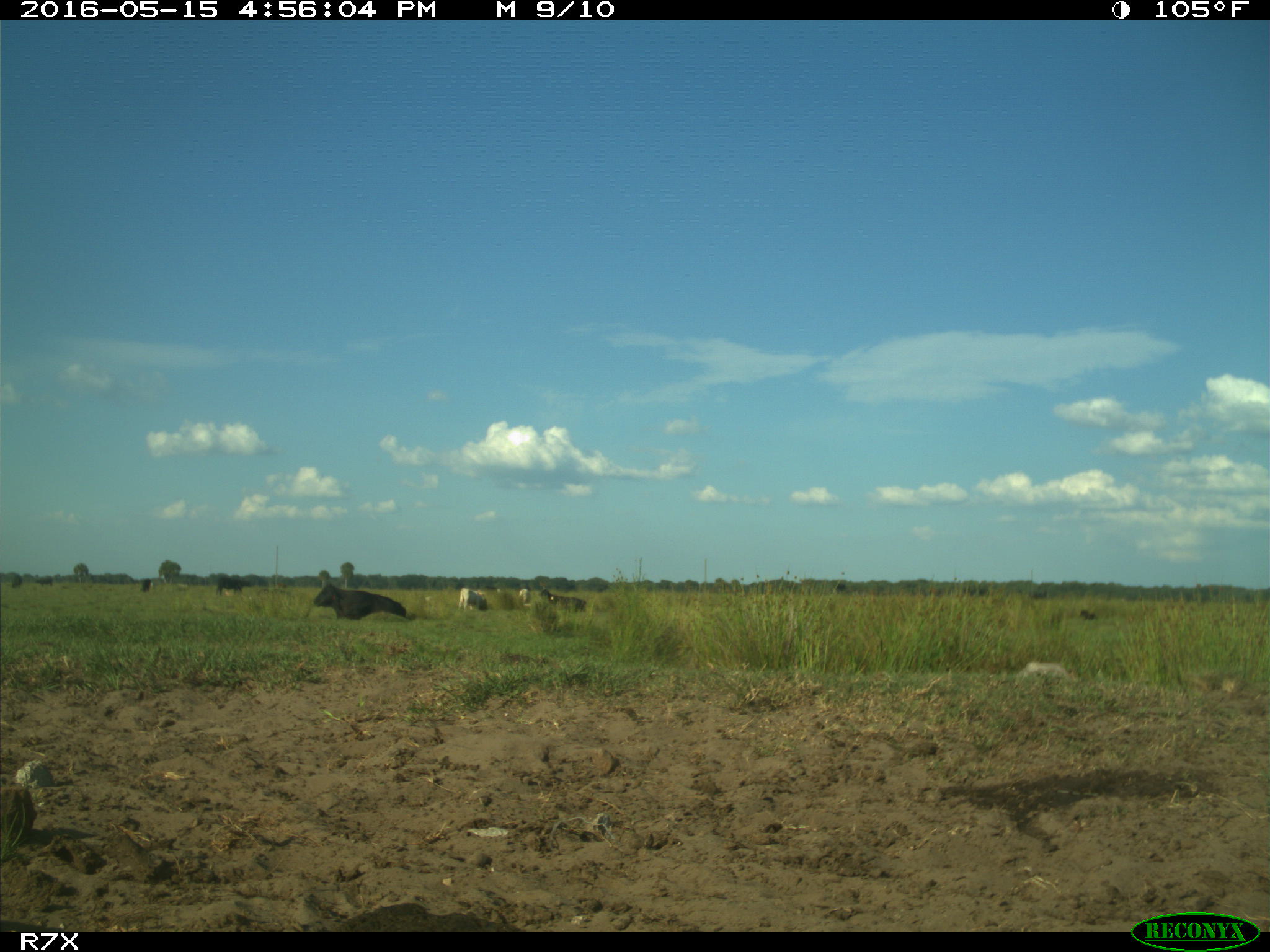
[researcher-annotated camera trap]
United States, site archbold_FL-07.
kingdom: Animalia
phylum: Chordata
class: Mammalia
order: Artiodactyla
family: Bovidae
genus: Bos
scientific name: Bos taurus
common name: domestic cow